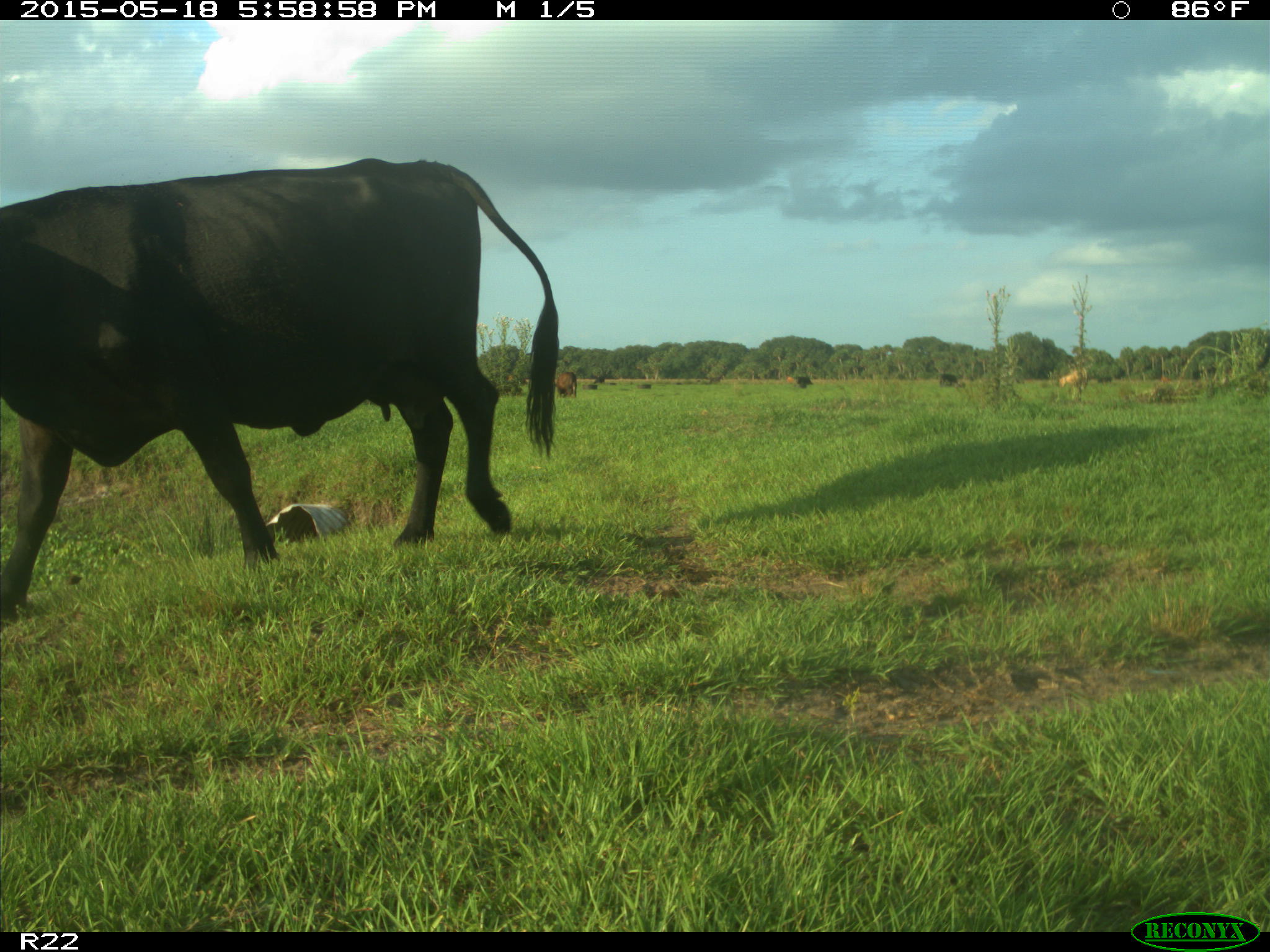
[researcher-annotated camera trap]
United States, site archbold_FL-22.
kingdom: Animalia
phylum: Chordata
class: Mammalia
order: Artiodactyla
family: Bovidae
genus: Bos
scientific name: Bos taurus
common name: domestic cow